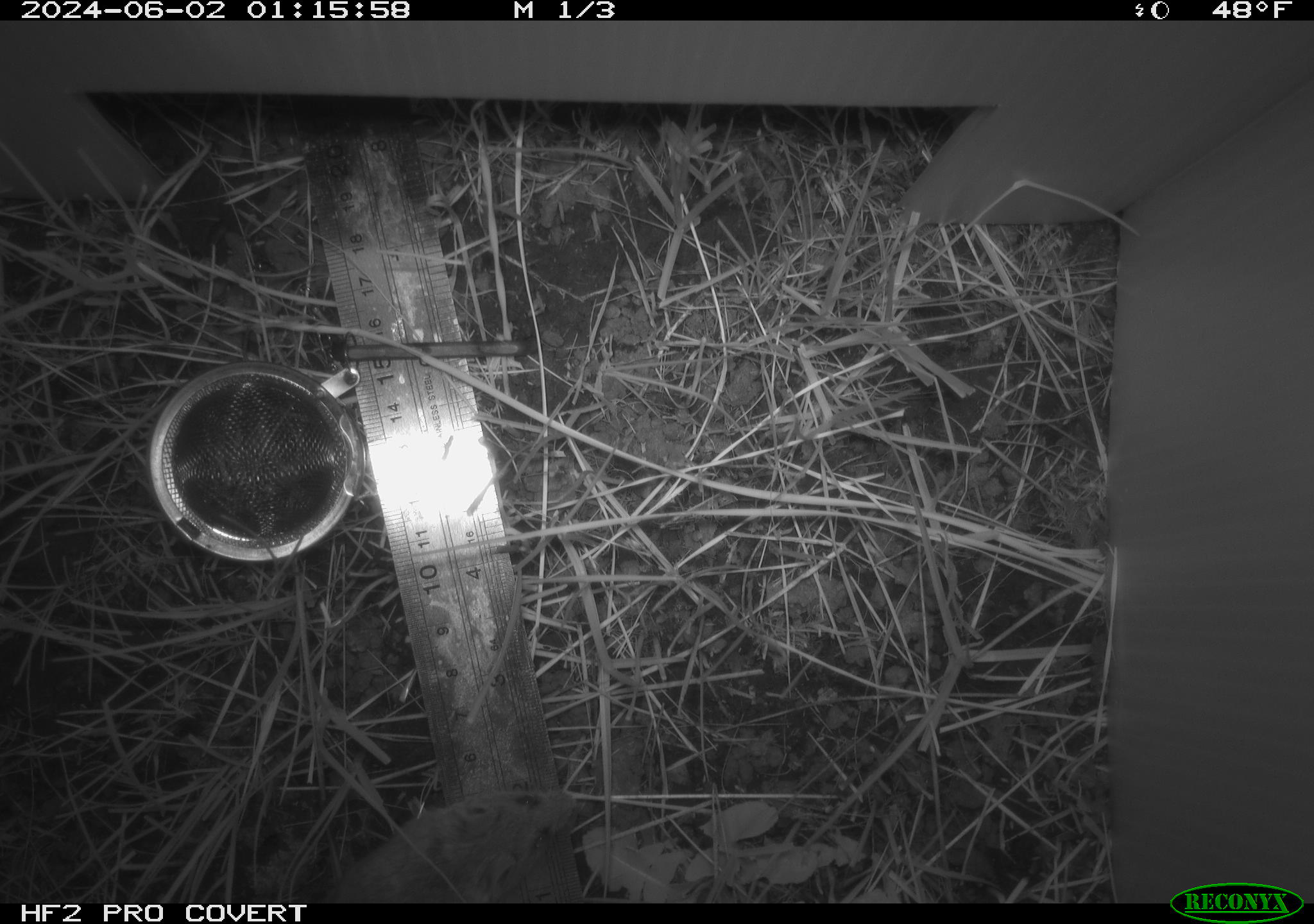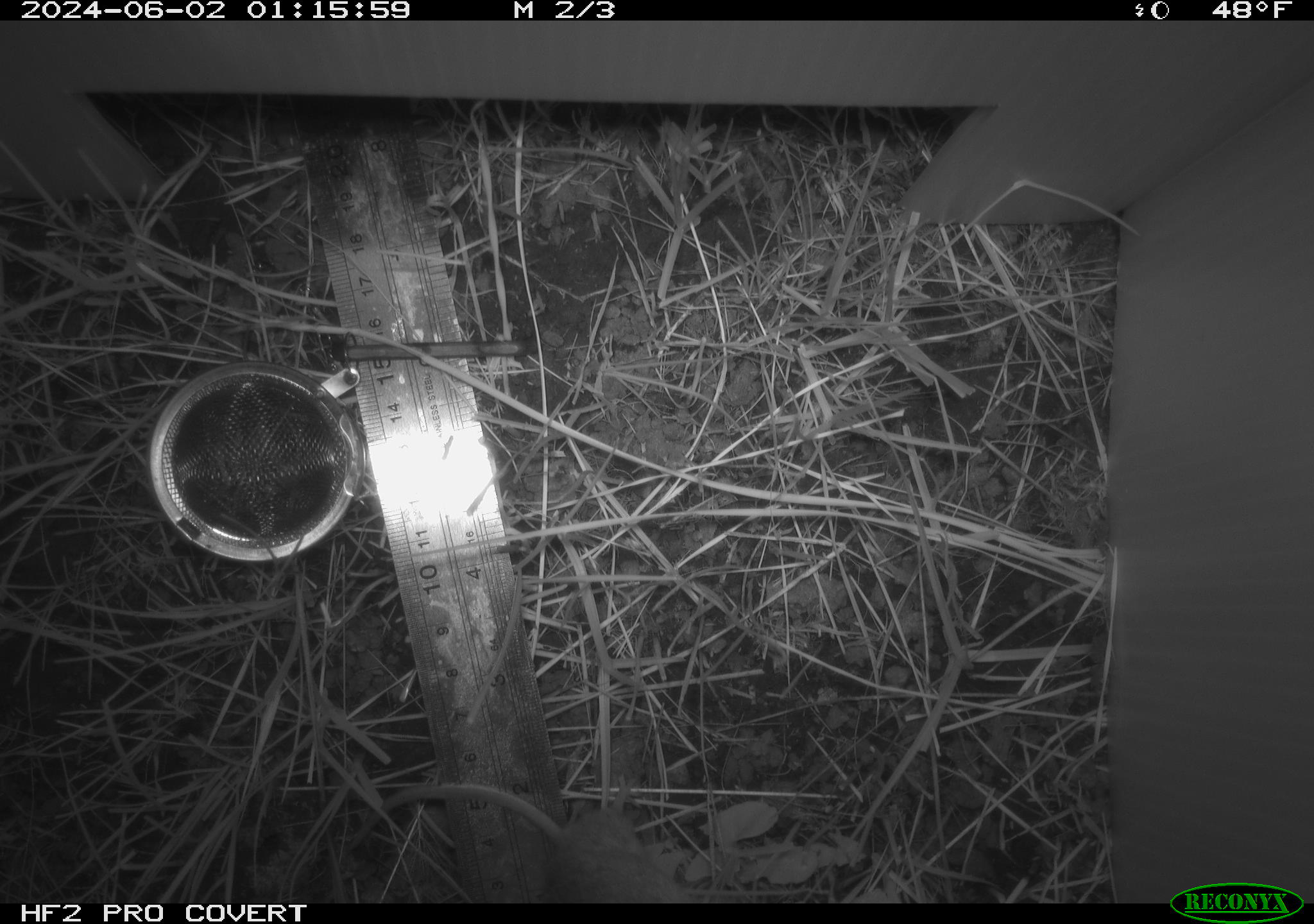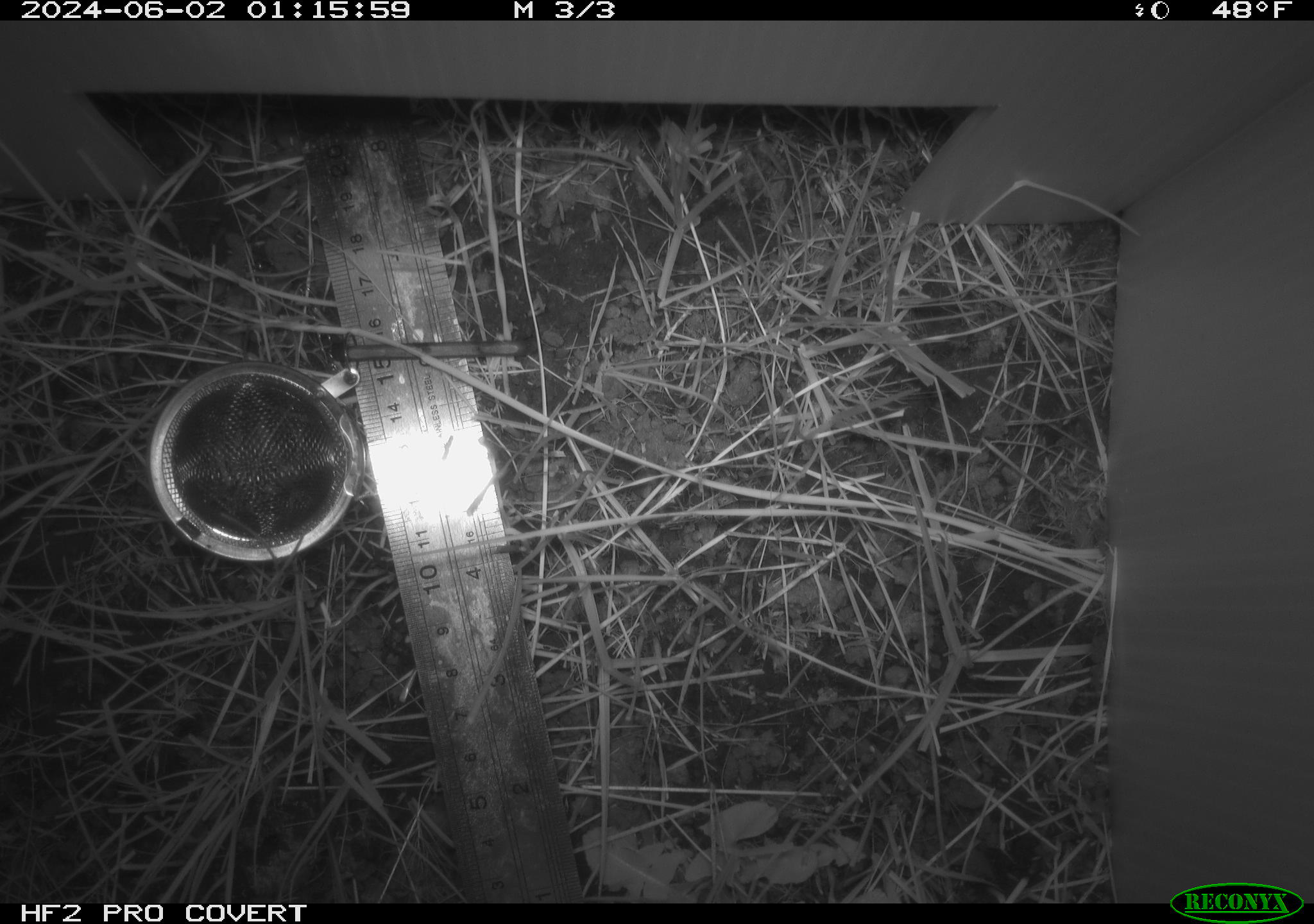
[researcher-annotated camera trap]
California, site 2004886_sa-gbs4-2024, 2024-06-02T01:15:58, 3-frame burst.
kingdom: Animalia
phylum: Chordata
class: Mammalia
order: Rodentia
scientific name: Rodentia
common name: mouse species